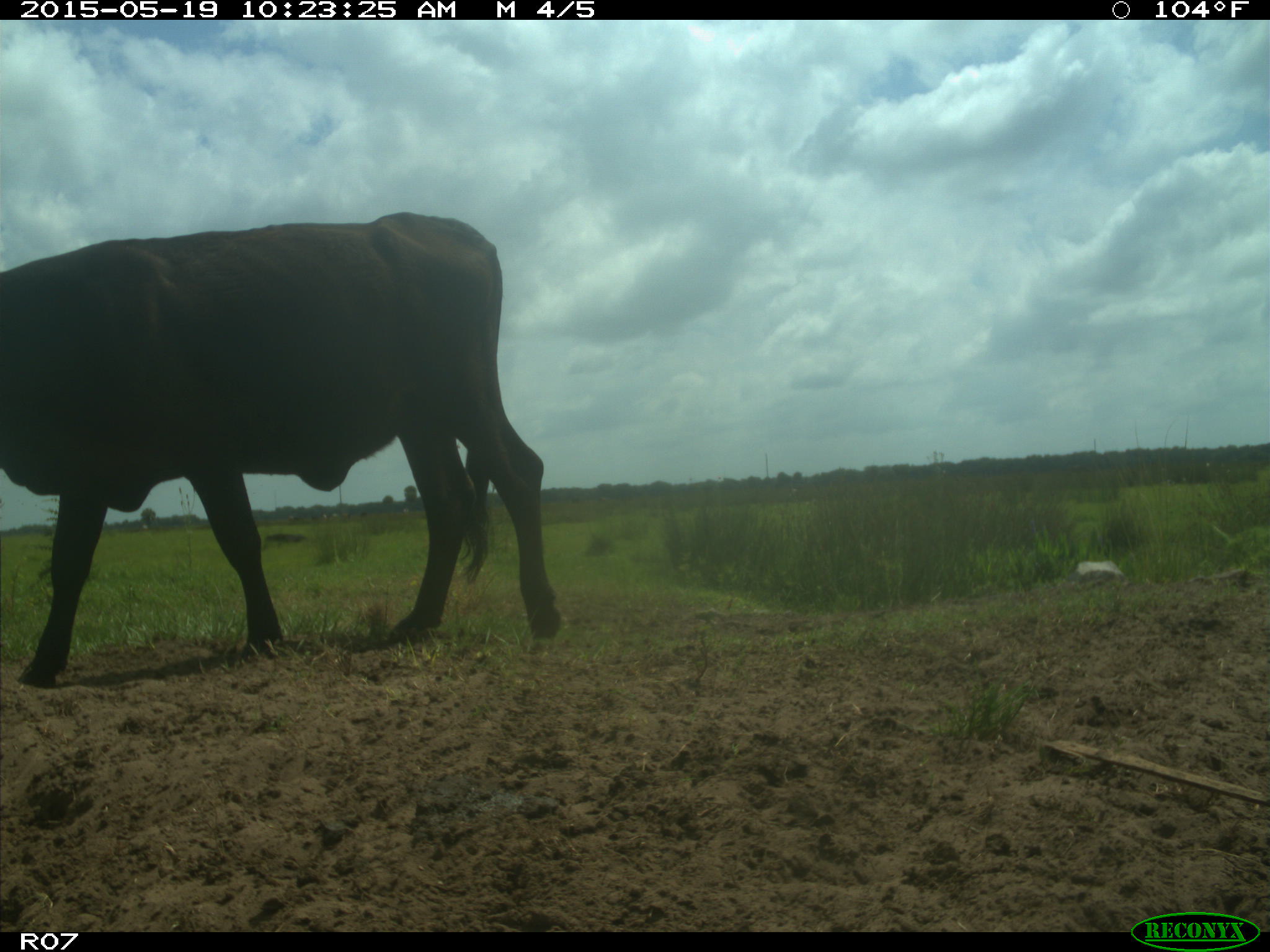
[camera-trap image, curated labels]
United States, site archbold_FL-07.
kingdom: Animalia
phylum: Chordata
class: Mammalia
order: Artiodactyla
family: Bovidae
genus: Bos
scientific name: Bos taurus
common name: domestic cow